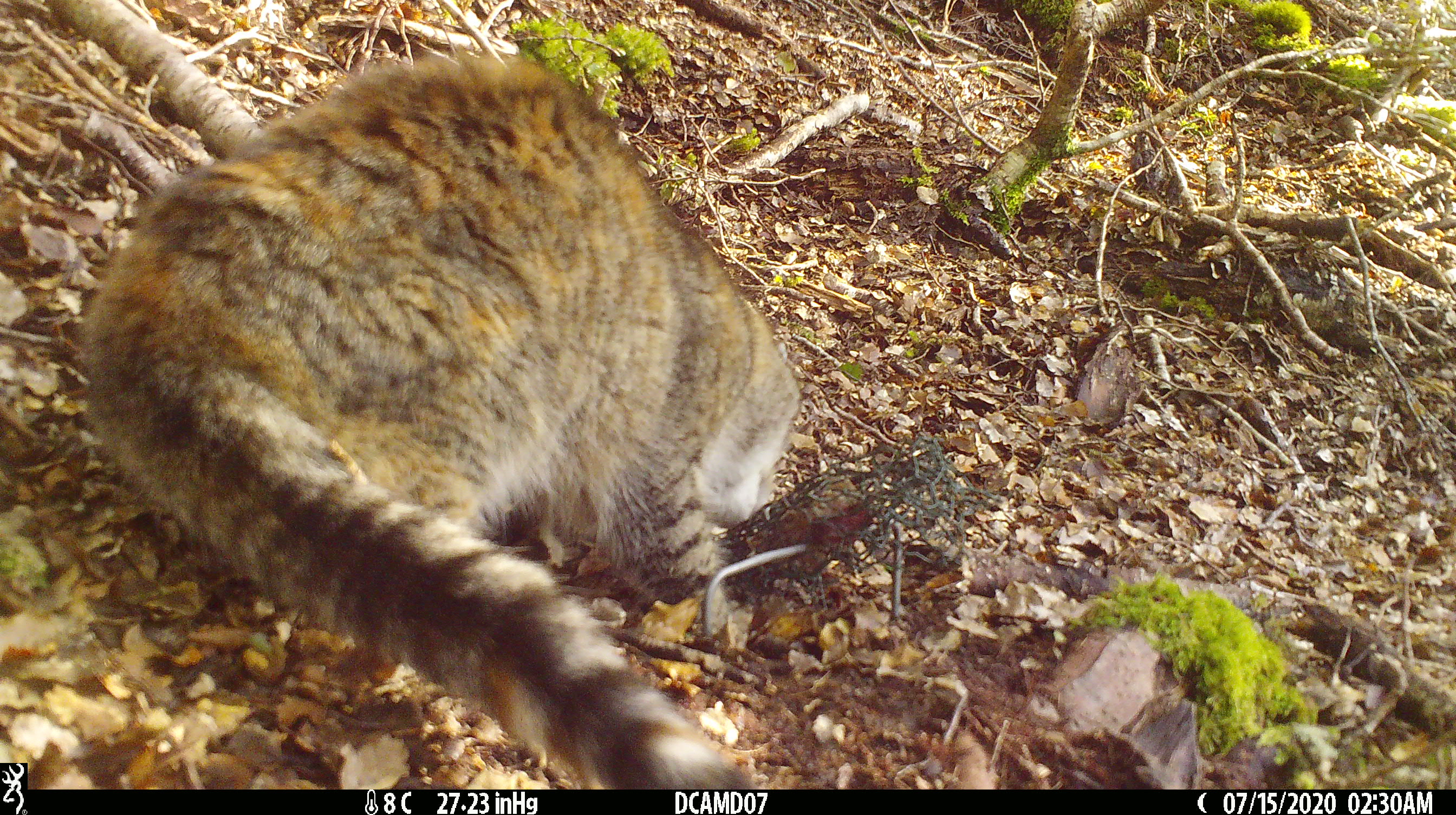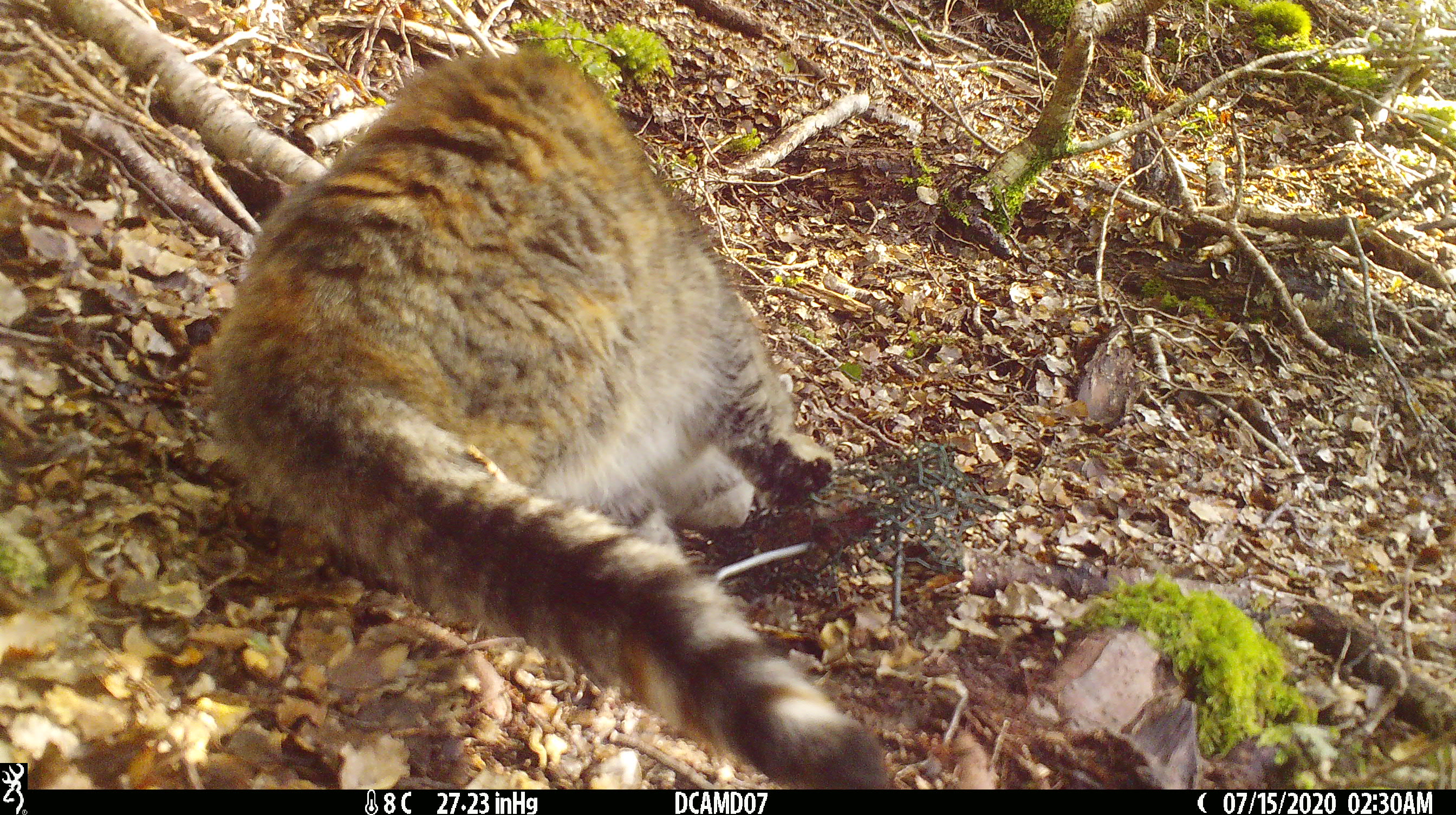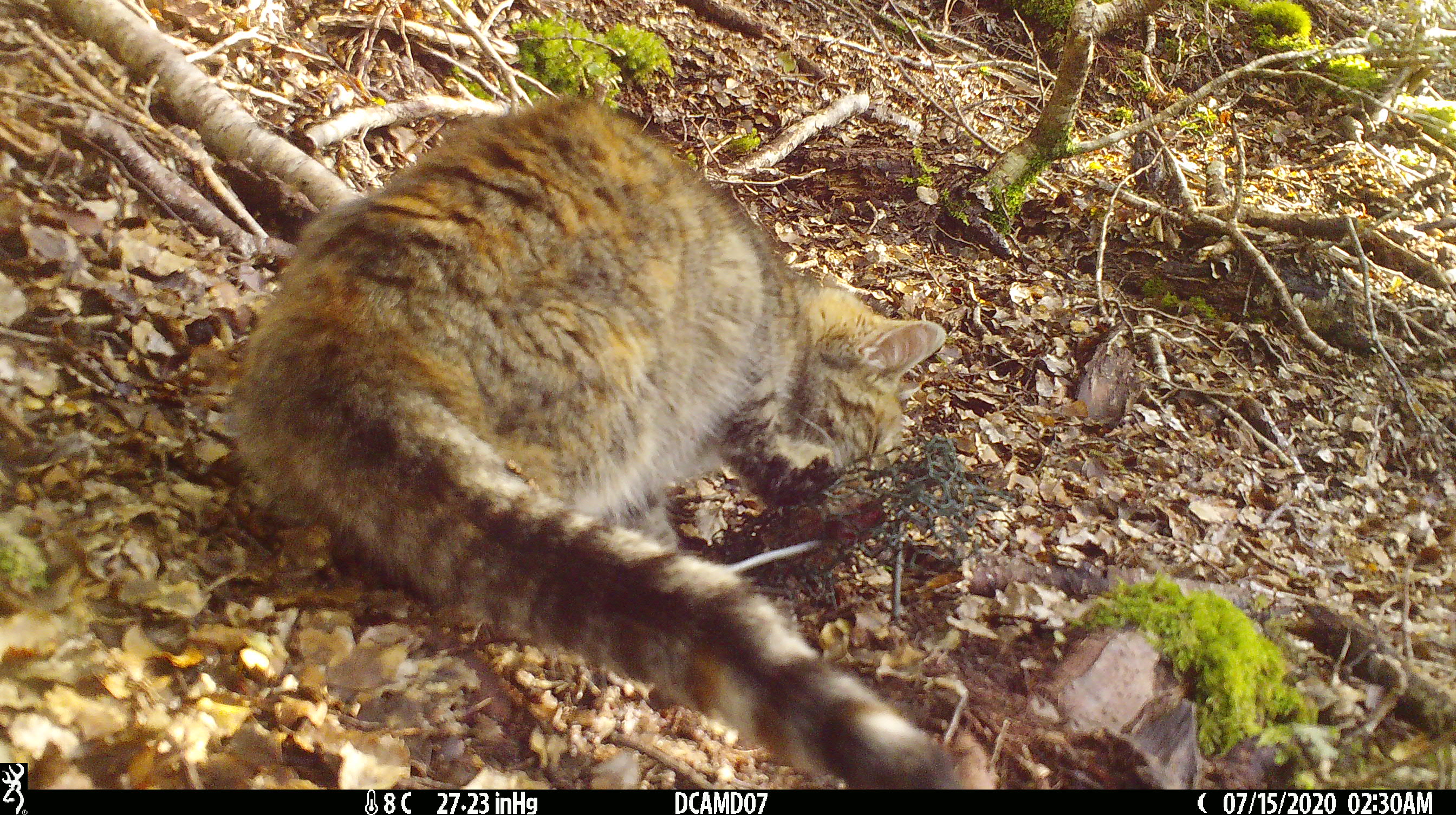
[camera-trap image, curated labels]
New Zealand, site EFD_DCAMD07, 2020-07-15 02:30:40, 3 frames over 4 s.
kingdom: Animalia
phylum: Chordata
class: Mammalia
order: Carnivora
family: Felidae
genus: Felis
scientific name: Felis catus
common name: domestic cat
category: cat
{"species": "cat (domestic cat) (Felis catus)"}